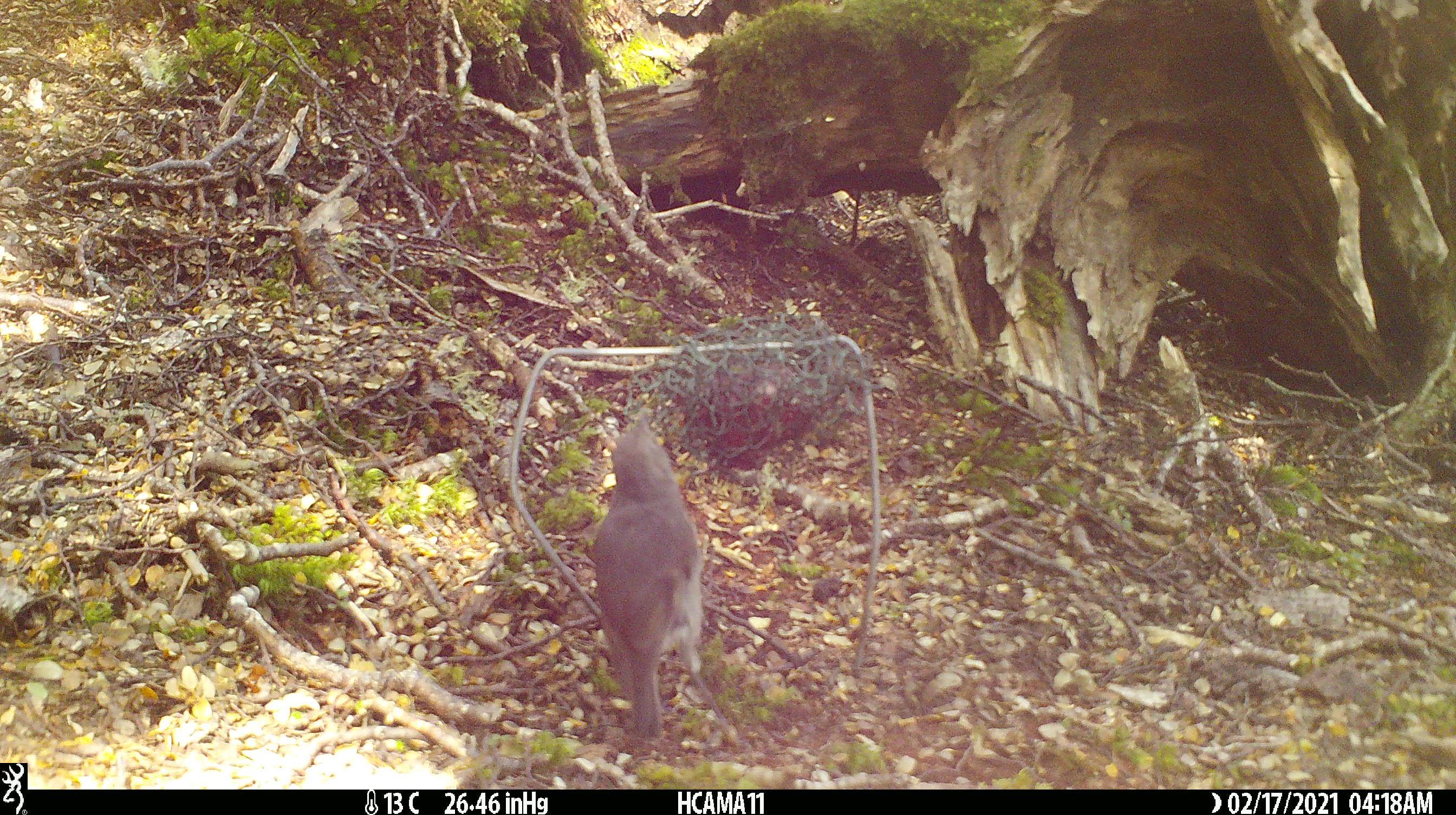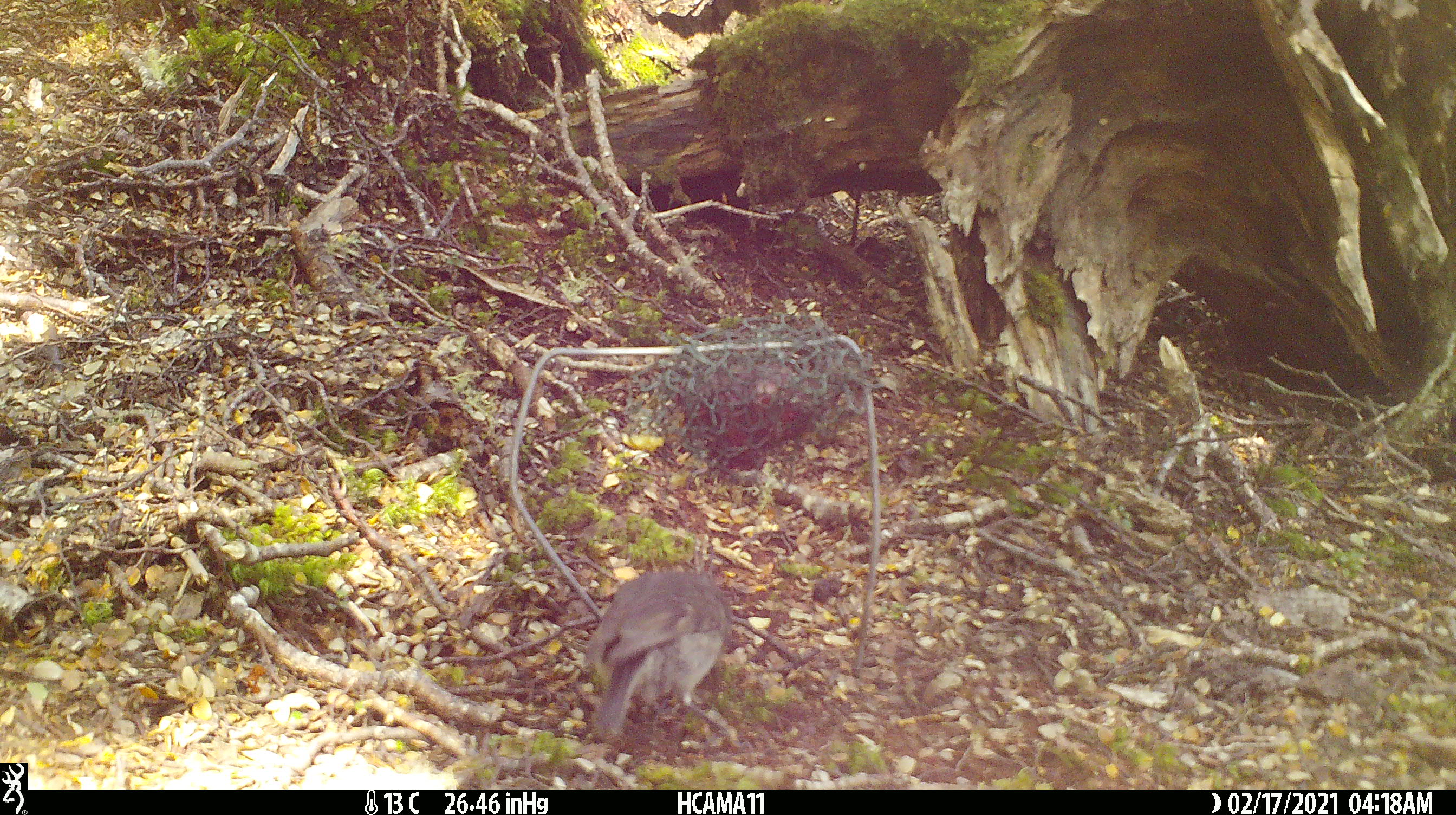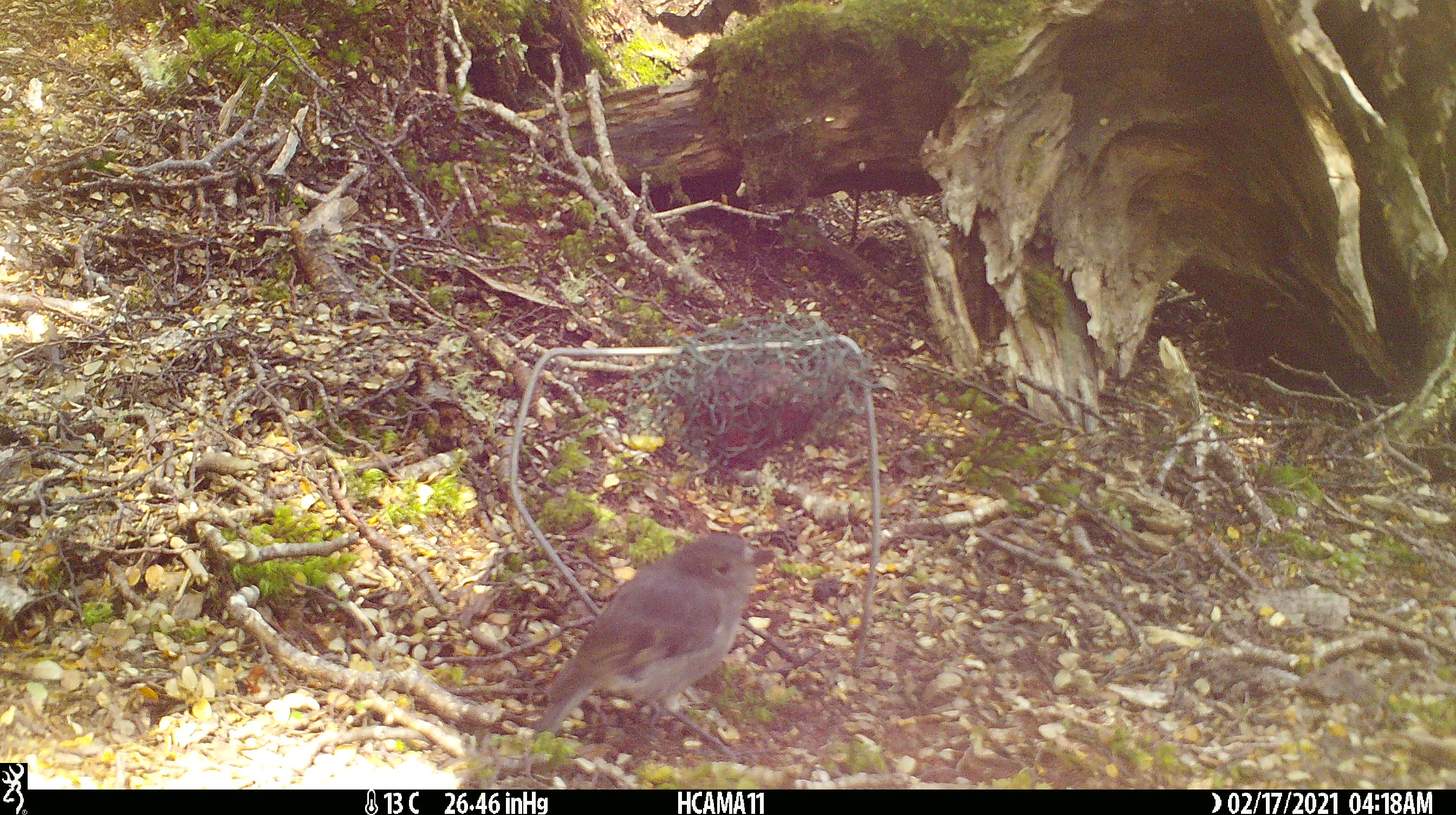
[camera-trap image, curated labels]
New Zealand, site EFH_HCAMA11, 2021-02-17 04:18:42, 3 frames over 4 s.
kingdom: Animalia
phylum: Chordata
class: Aves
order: Passeriformes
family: Petroicidae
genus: Petroica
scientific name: Petroica australis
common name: new zealand robin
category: robin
Robin (new zealand robin) (Petroica australis).